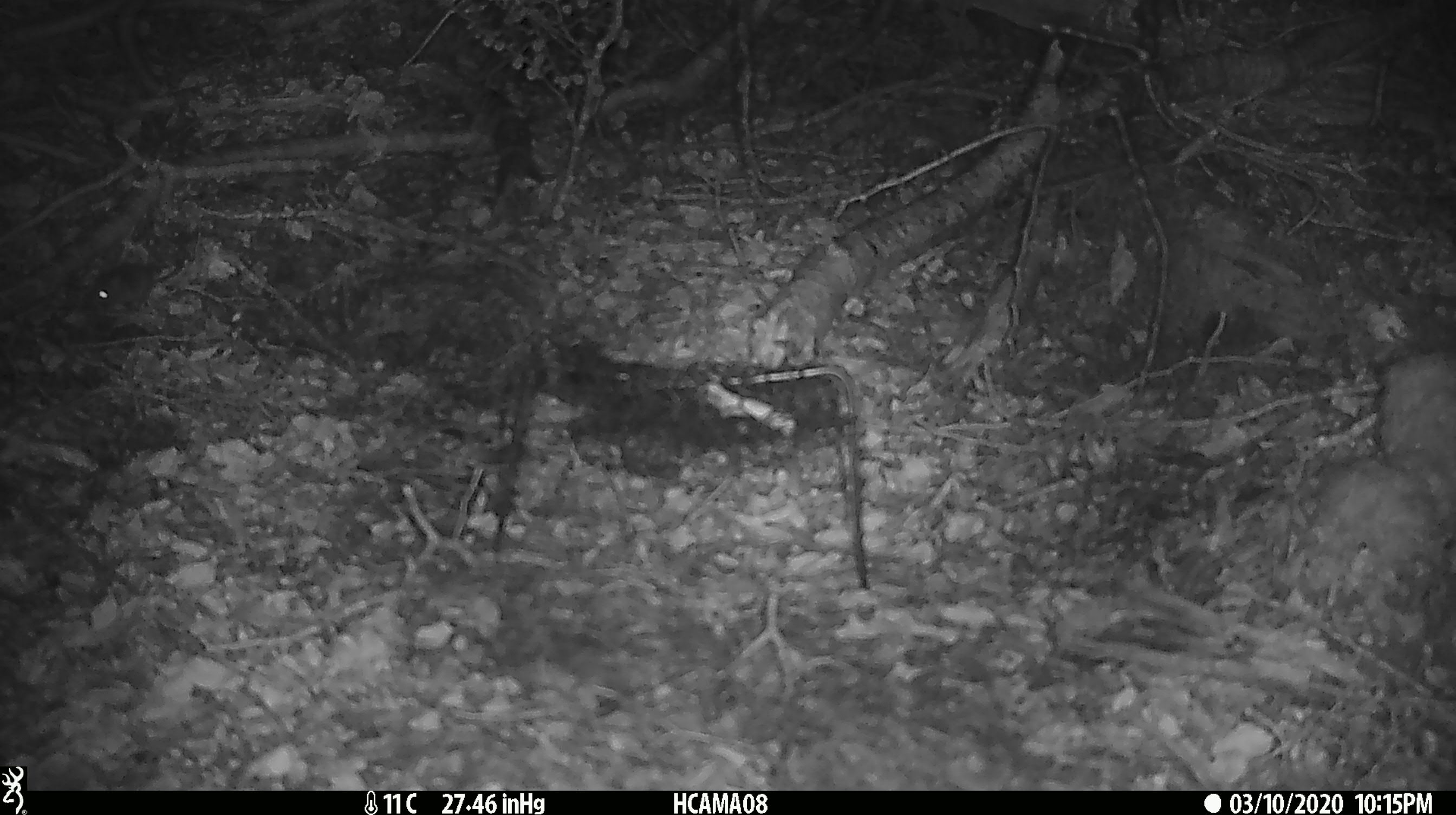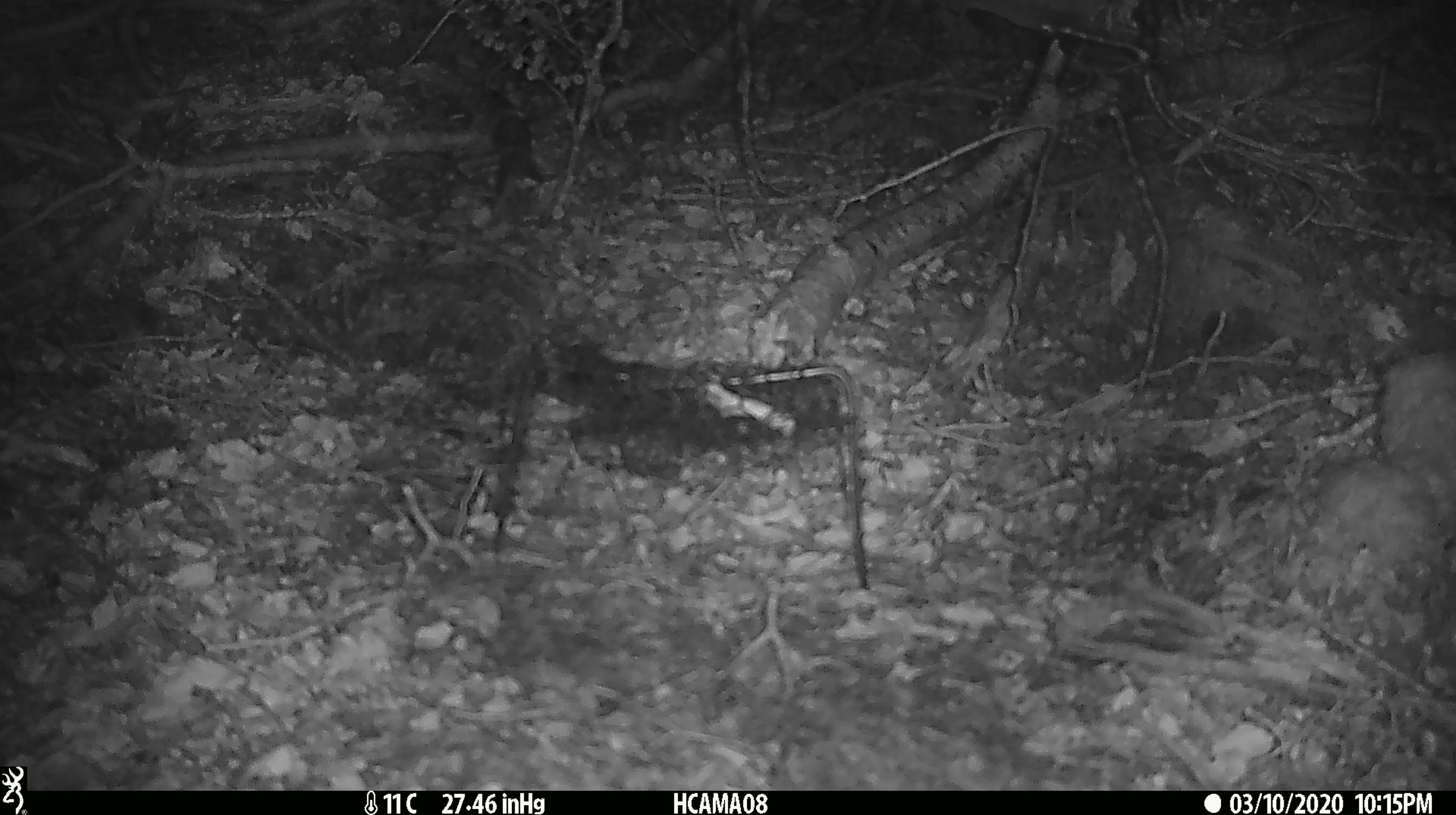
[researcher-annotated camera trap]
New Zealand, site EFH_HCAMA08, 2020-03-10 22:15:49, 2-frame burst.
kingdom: Animalia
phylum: Chordata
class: Mammalia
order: Rodentia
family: Muridae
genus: Mus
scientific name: Mus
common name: mouse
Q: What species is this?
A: Mouse (Mus).